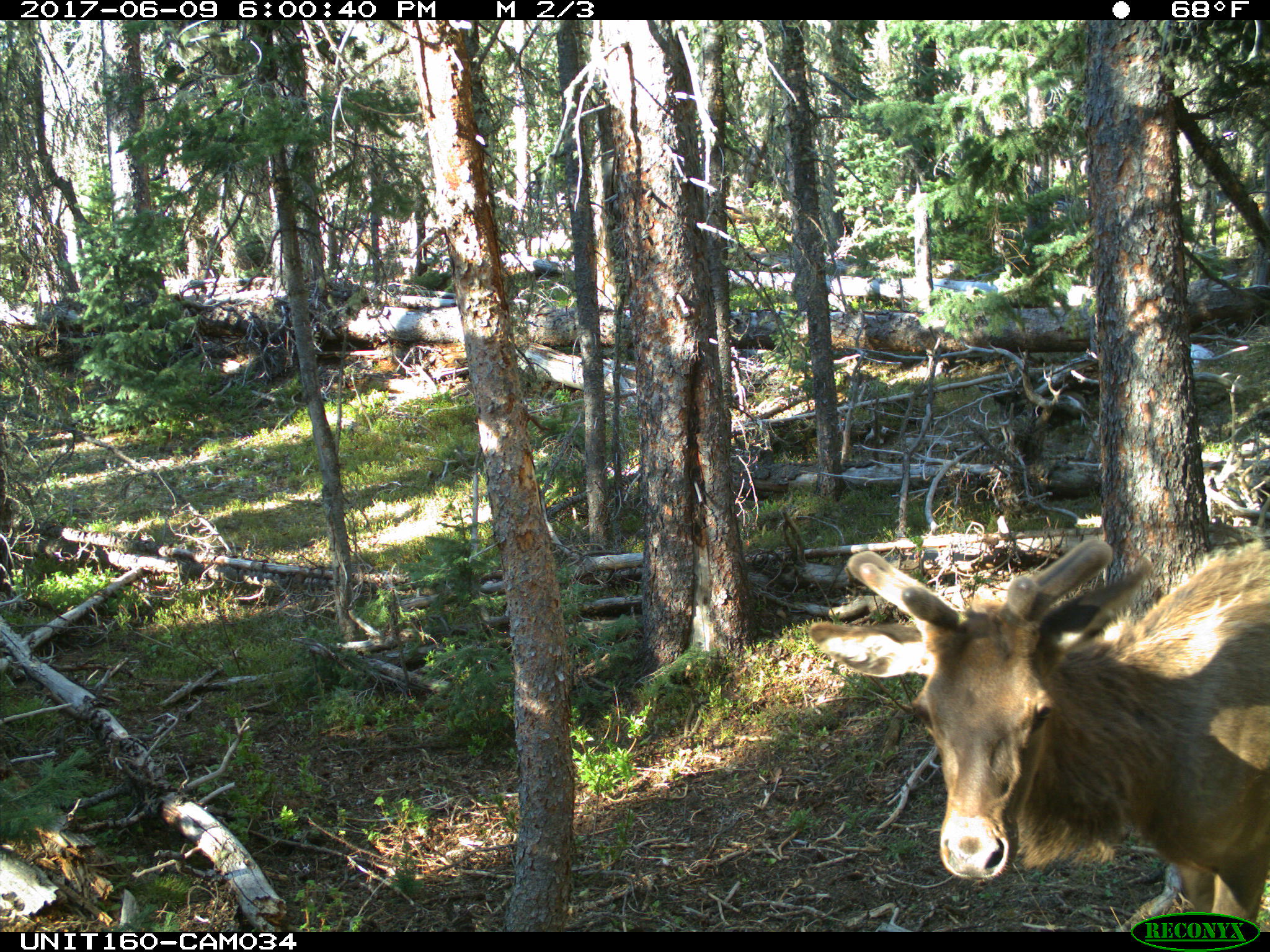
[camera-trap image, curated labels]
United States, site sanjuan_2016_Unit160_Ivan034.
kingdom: Animalia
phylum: Chordata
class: Mammalia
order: Artiodactyla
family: Cervidae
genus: Cervus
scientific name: Cervus elaphus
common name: red deer